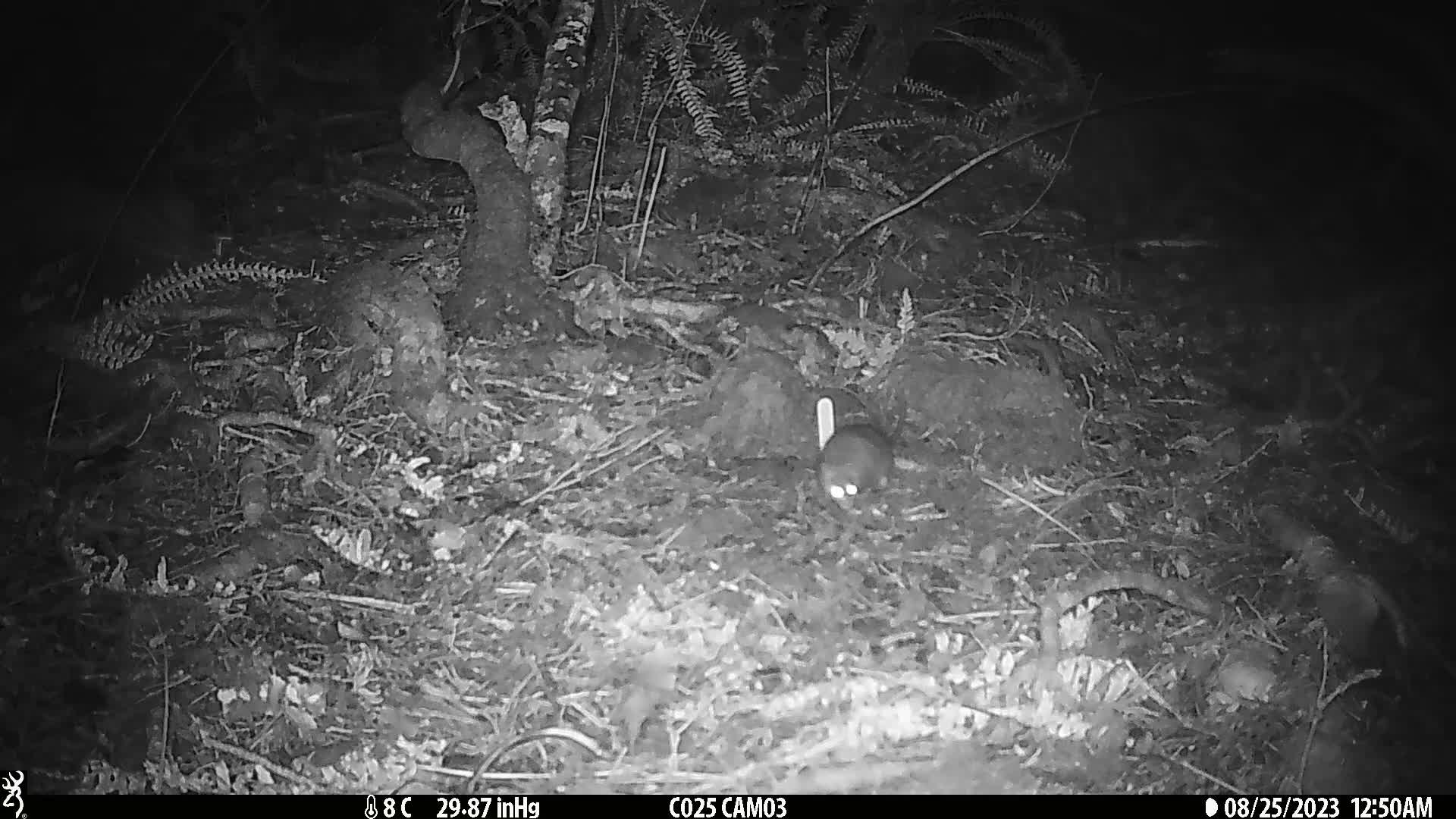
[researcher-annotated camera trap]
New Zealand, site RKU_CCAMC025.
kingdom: Animalia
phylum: Chordata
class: Mammalia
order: Rodentia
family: Muridae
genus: Rattus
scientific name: Rattus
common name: rat